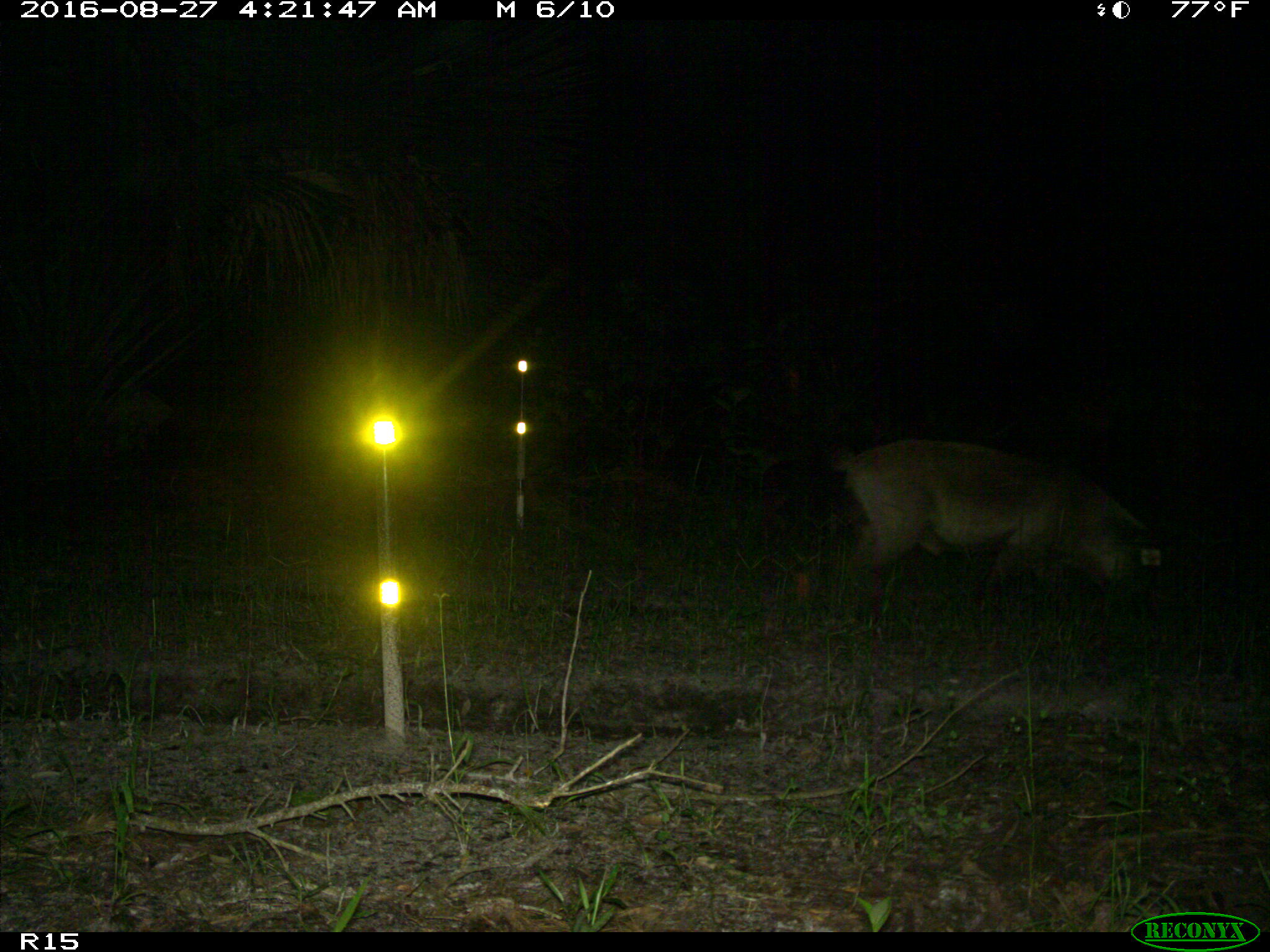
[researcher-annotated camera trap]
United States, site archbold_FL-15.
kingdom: Animalia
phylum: Chordata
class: Mammalia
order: Artiodactyla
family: Suidae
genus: Sus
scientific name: Sus scrofa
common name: wild boar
Sus scrofa (wild boar).